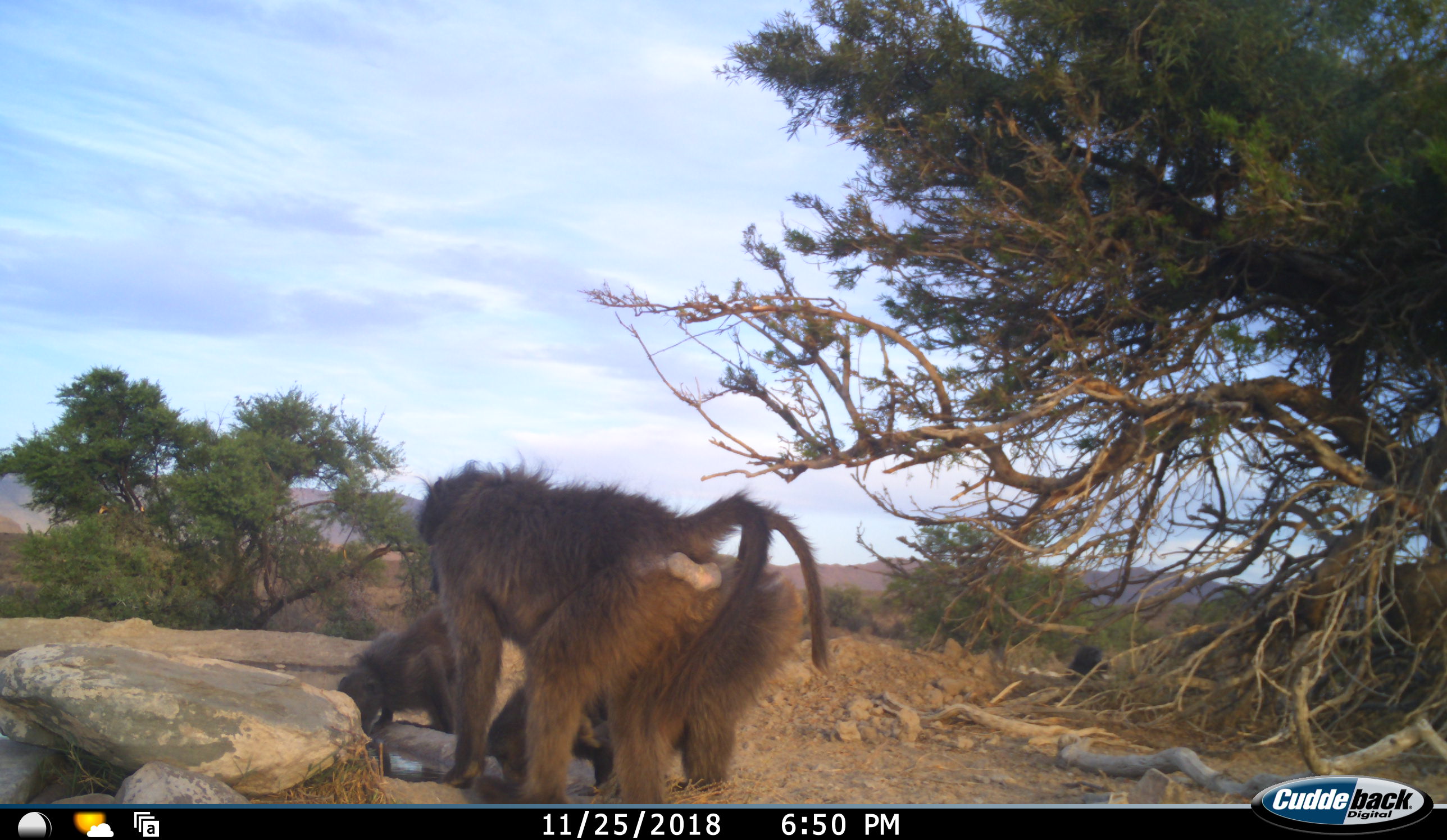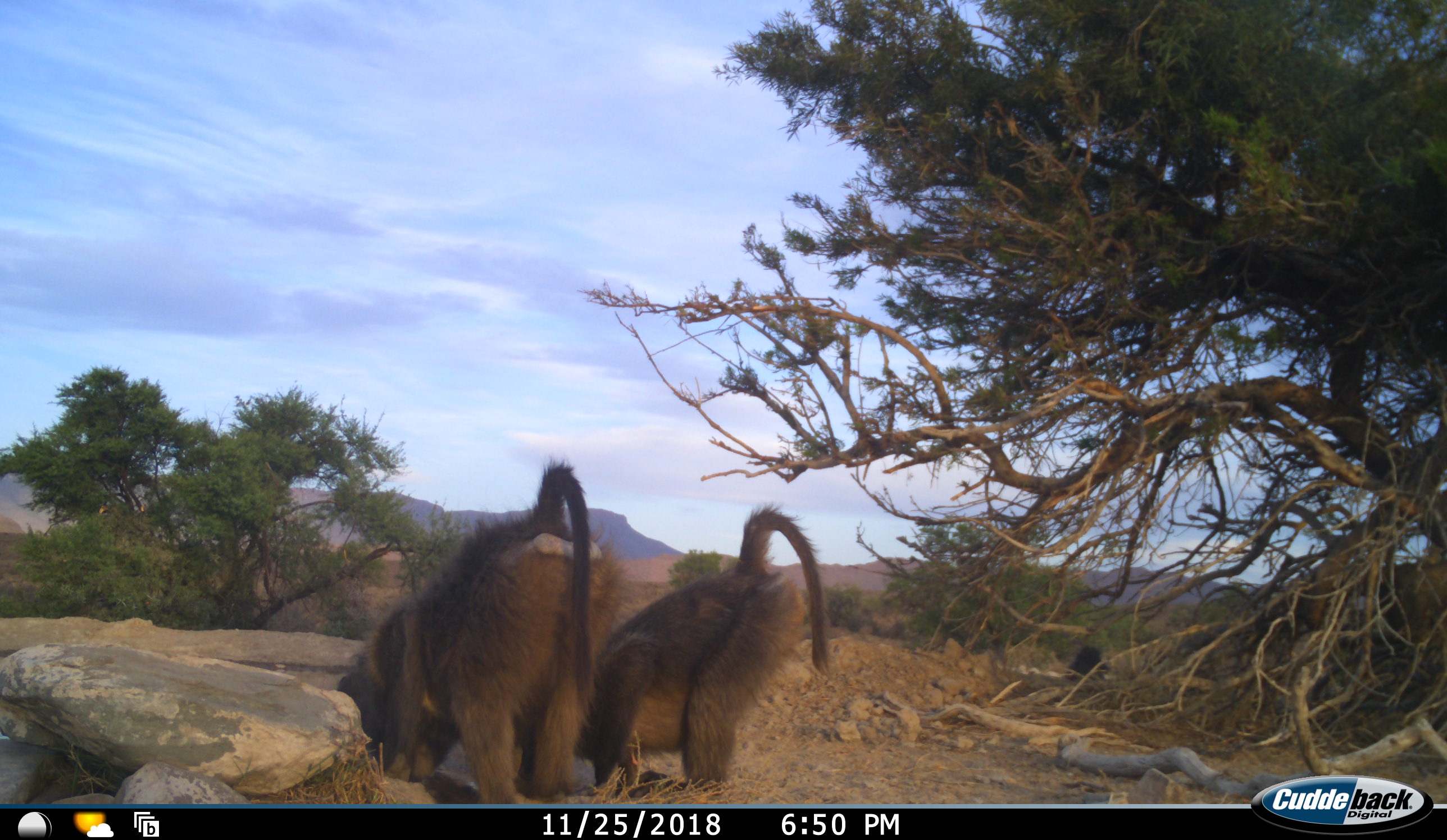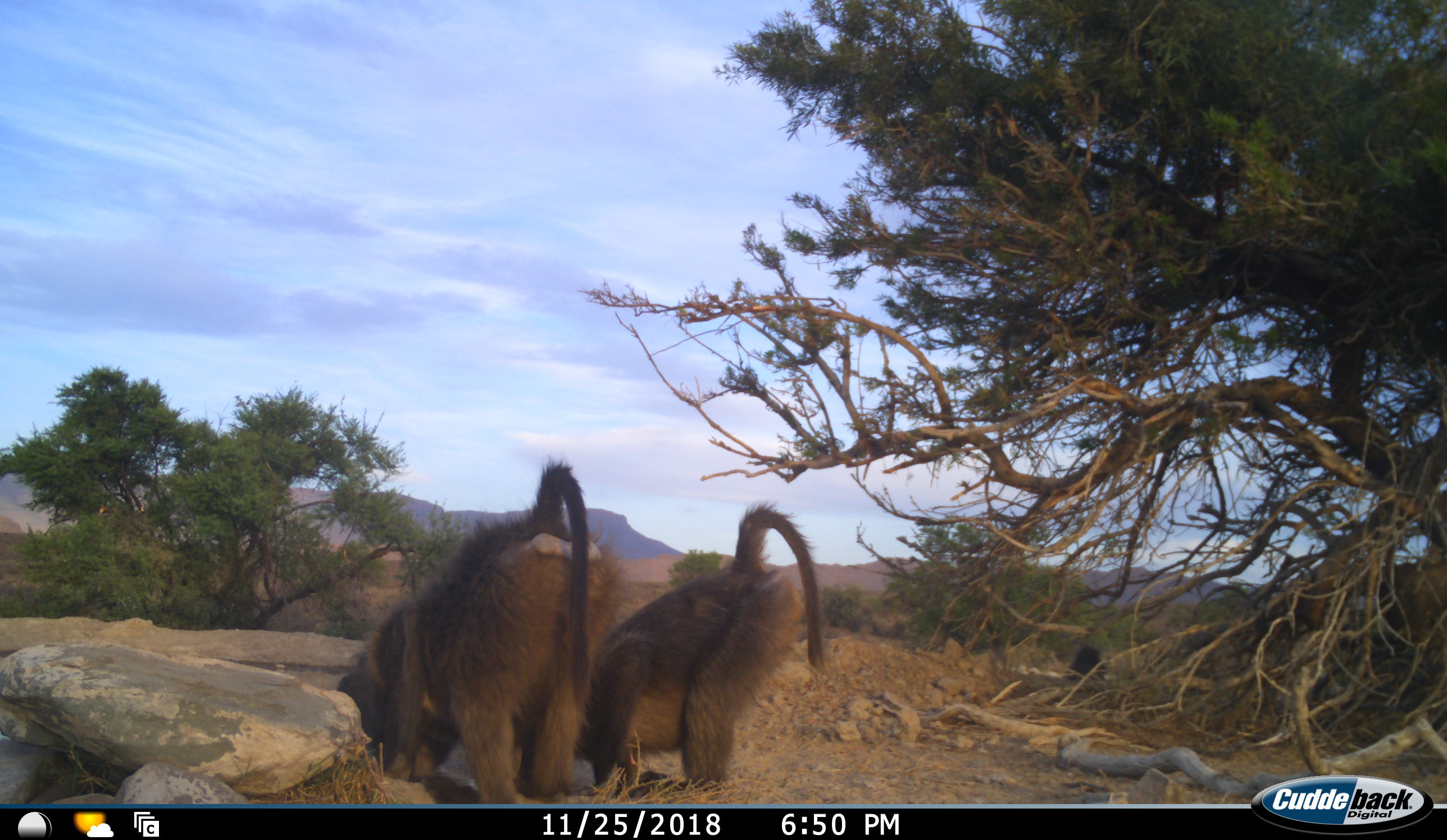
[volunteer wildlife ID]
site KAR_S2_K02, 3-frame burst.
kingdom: Animalia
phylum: Chordata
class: Mammalia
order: Primates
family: Cercopithecidae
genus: Papio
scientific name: Papio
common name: baboon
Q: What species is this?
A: Baboon (Papio).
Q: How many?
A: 3.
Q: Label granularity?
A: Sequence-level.